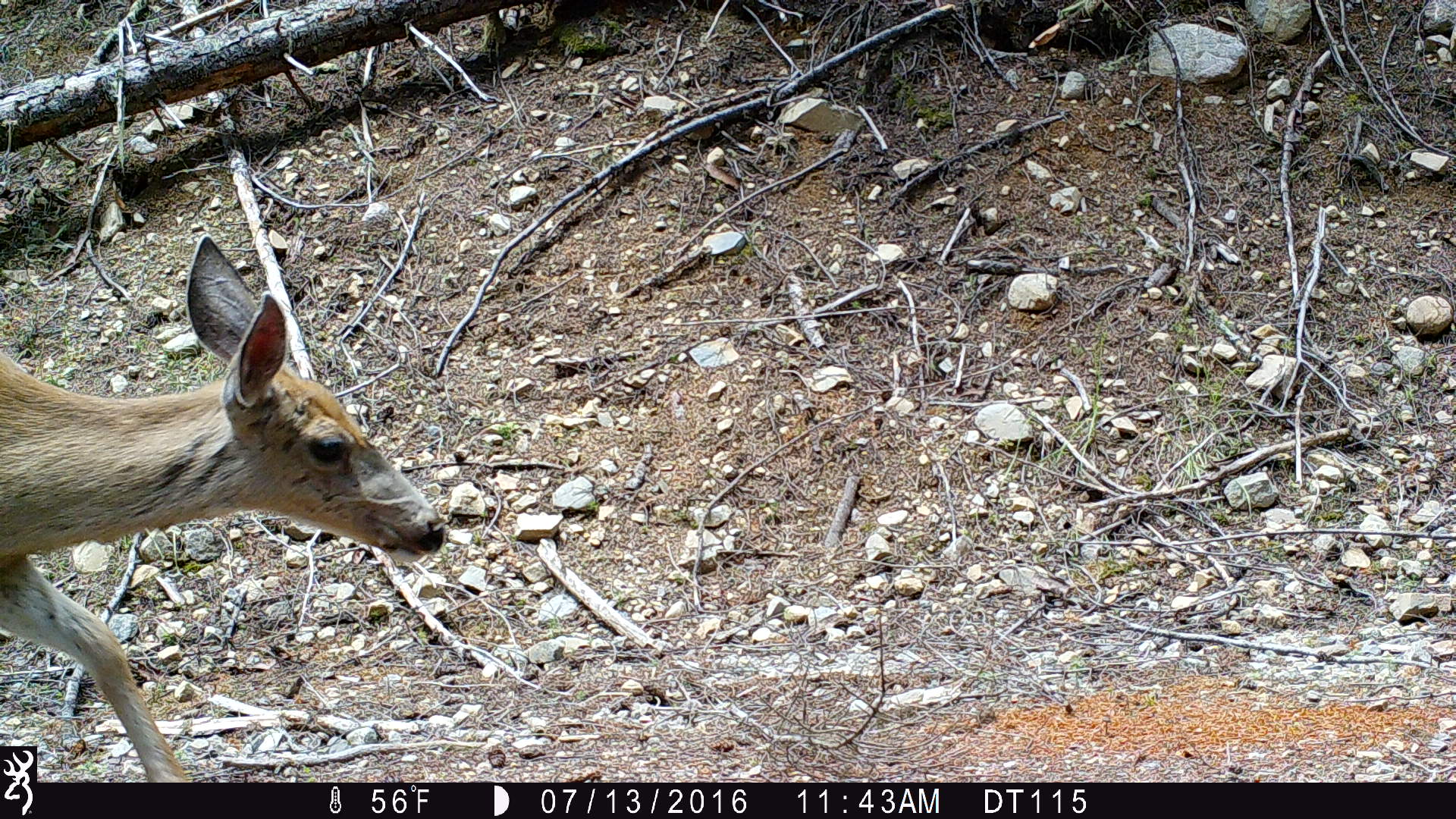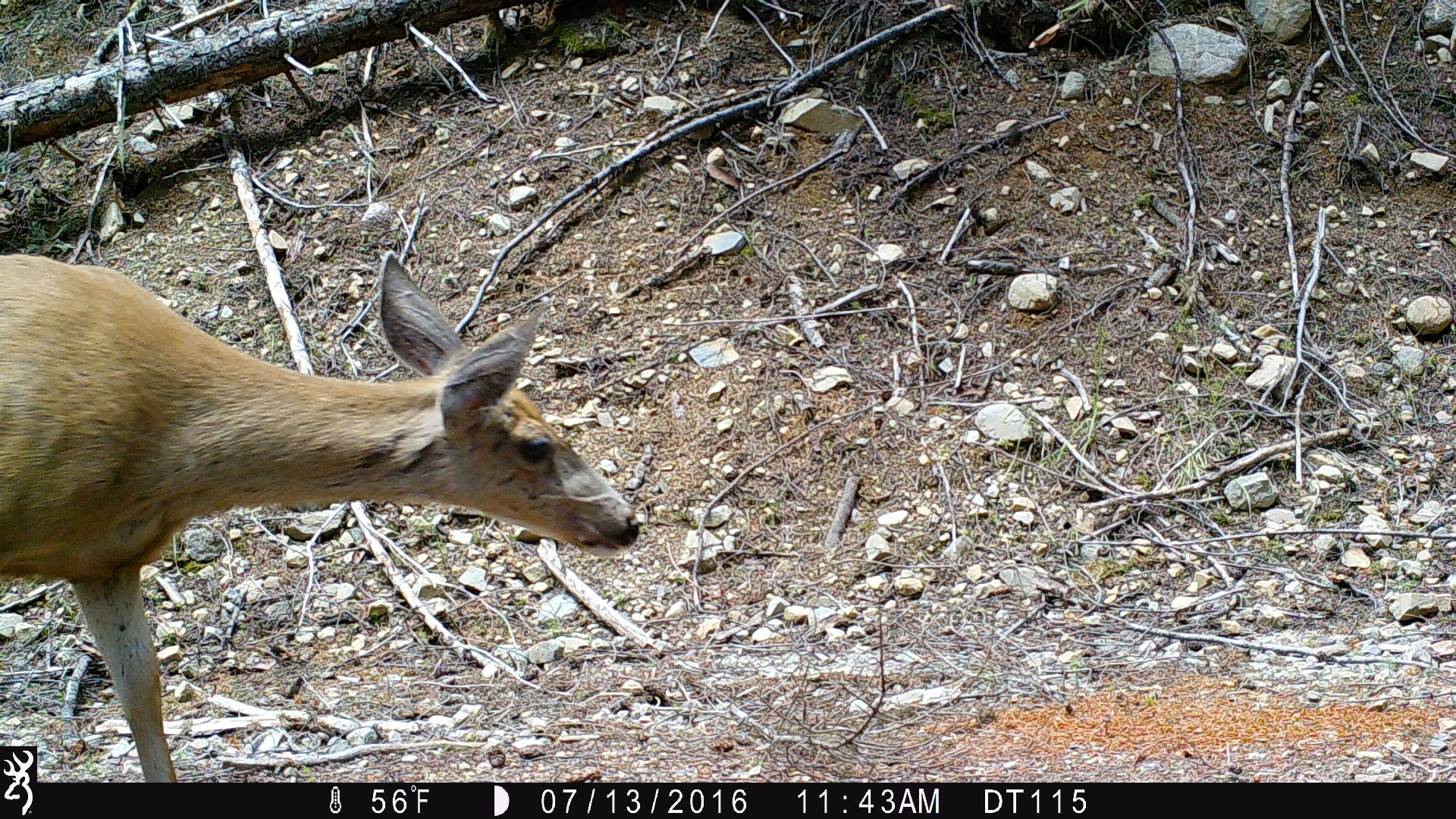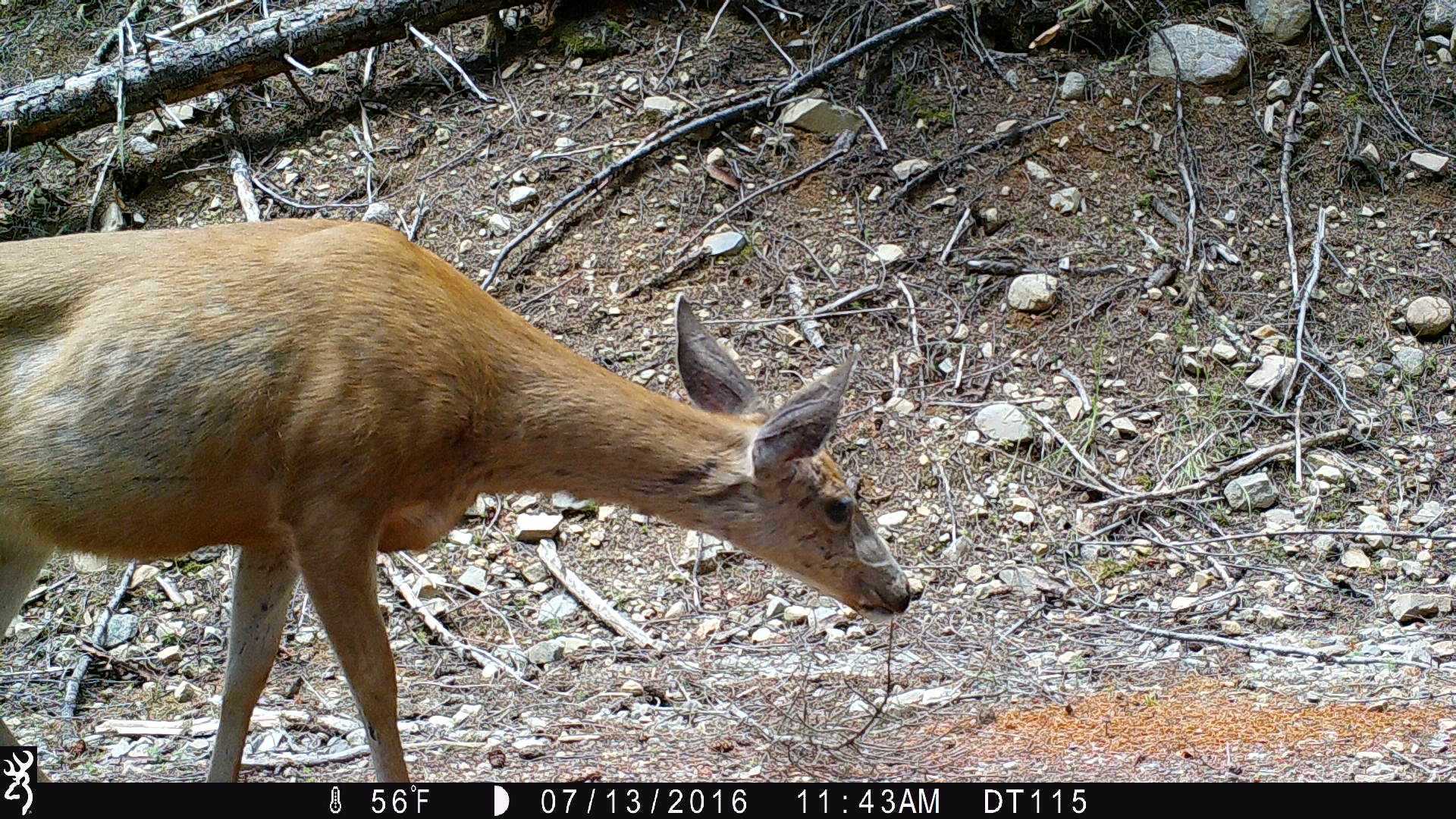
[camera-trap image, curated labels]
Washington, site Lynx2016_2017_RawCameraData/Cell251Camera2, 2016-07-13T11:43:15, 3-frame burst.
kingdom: Animalia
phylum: Chordata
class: Mammalia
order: Artiodactyla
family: Cervidae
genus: Odocoileus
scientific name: Odocoileus hemionus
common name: mule deer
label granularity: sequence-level